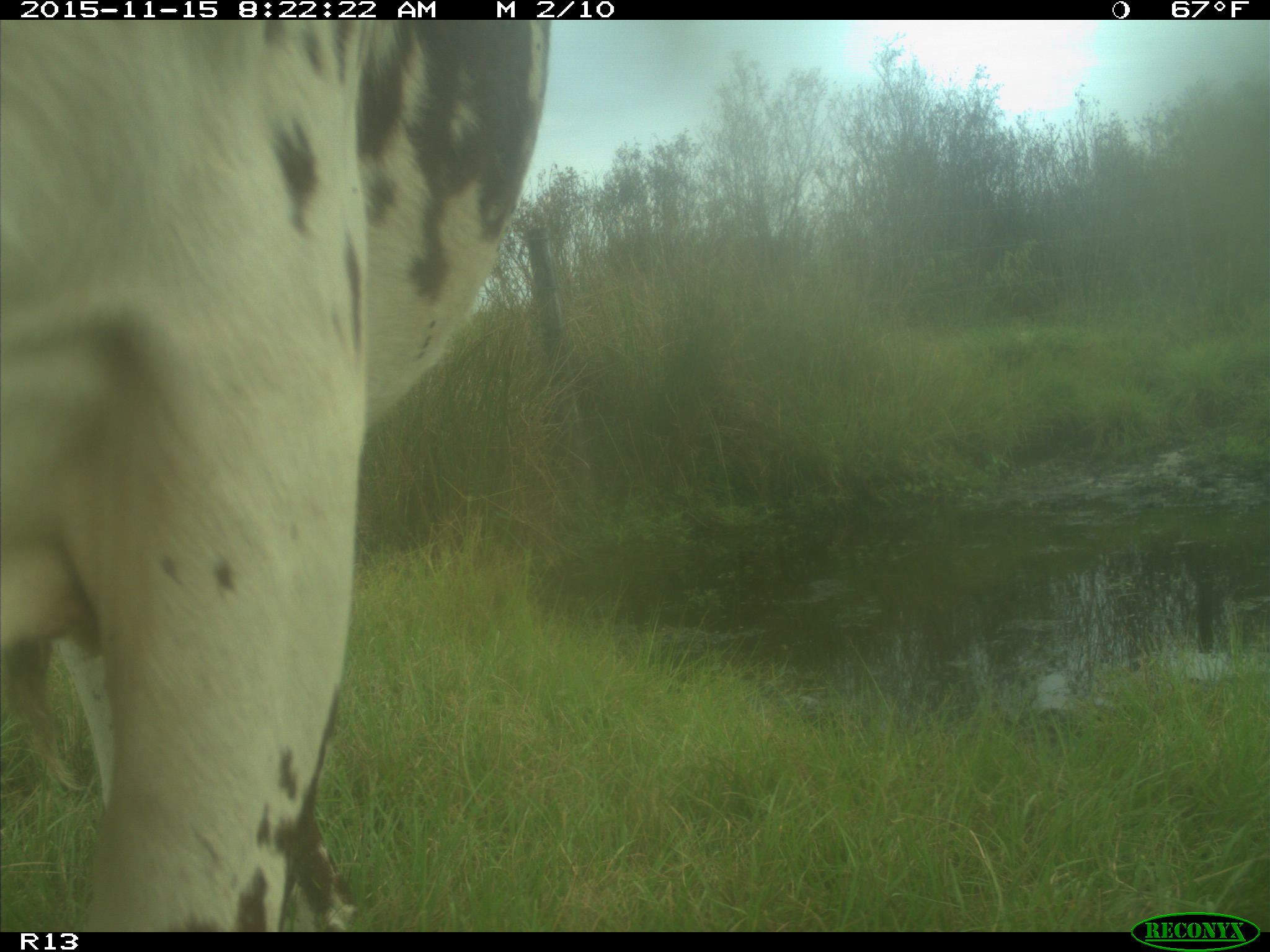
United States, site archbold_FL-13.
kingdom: Animalia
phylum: Chordata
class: Mammalia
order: Artiodactyla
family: Bovidae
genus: Bos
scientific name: Bos taurus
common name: domestic cow